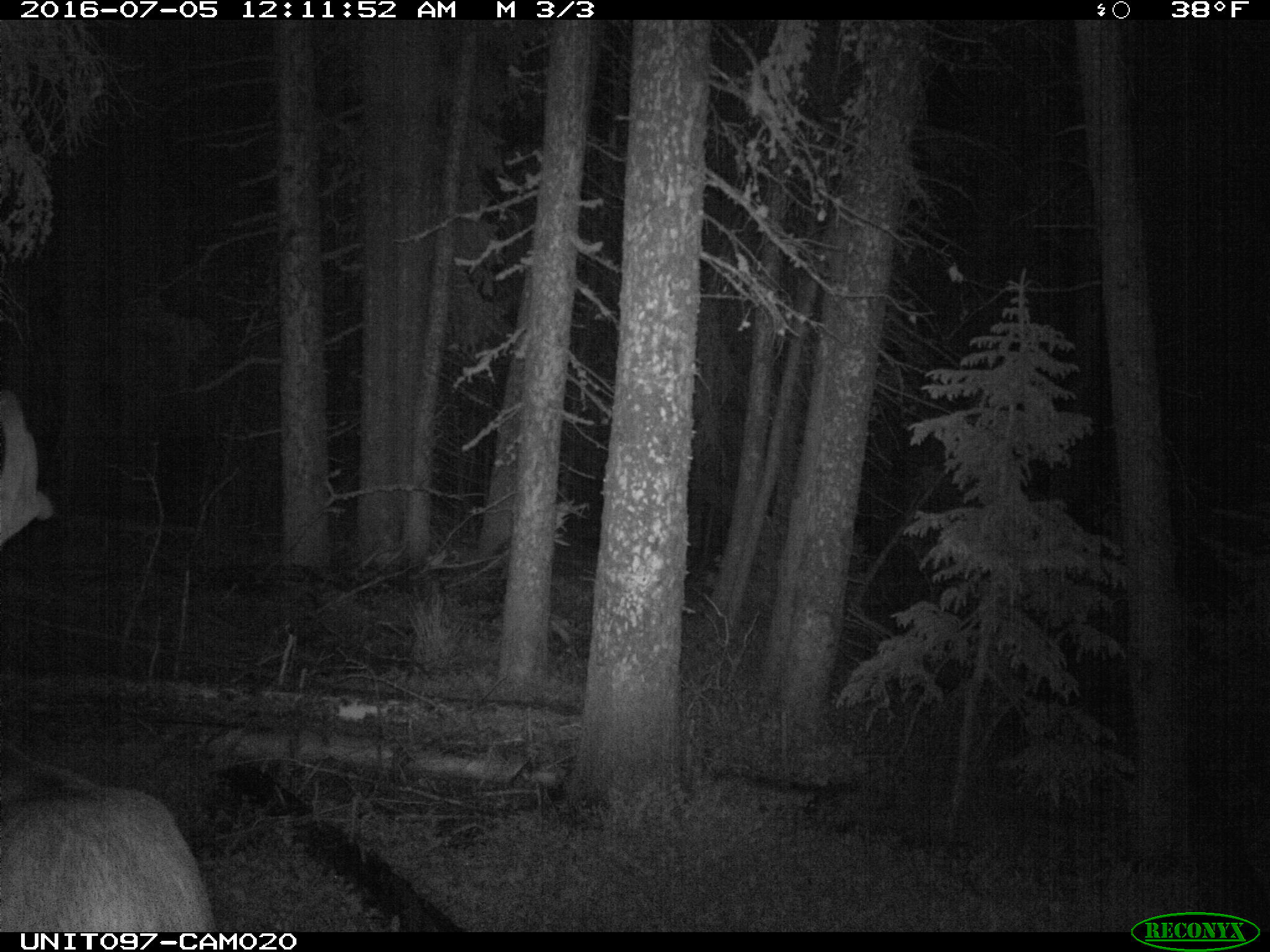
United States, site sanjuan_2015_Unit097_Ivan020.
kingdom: Animalia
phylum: Chordata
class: Mammalia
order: Artiodactyla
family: Cervidae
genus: Cervus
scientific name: Cervus elaphus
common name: red deer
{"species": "Cervus elaphus (red deer)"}